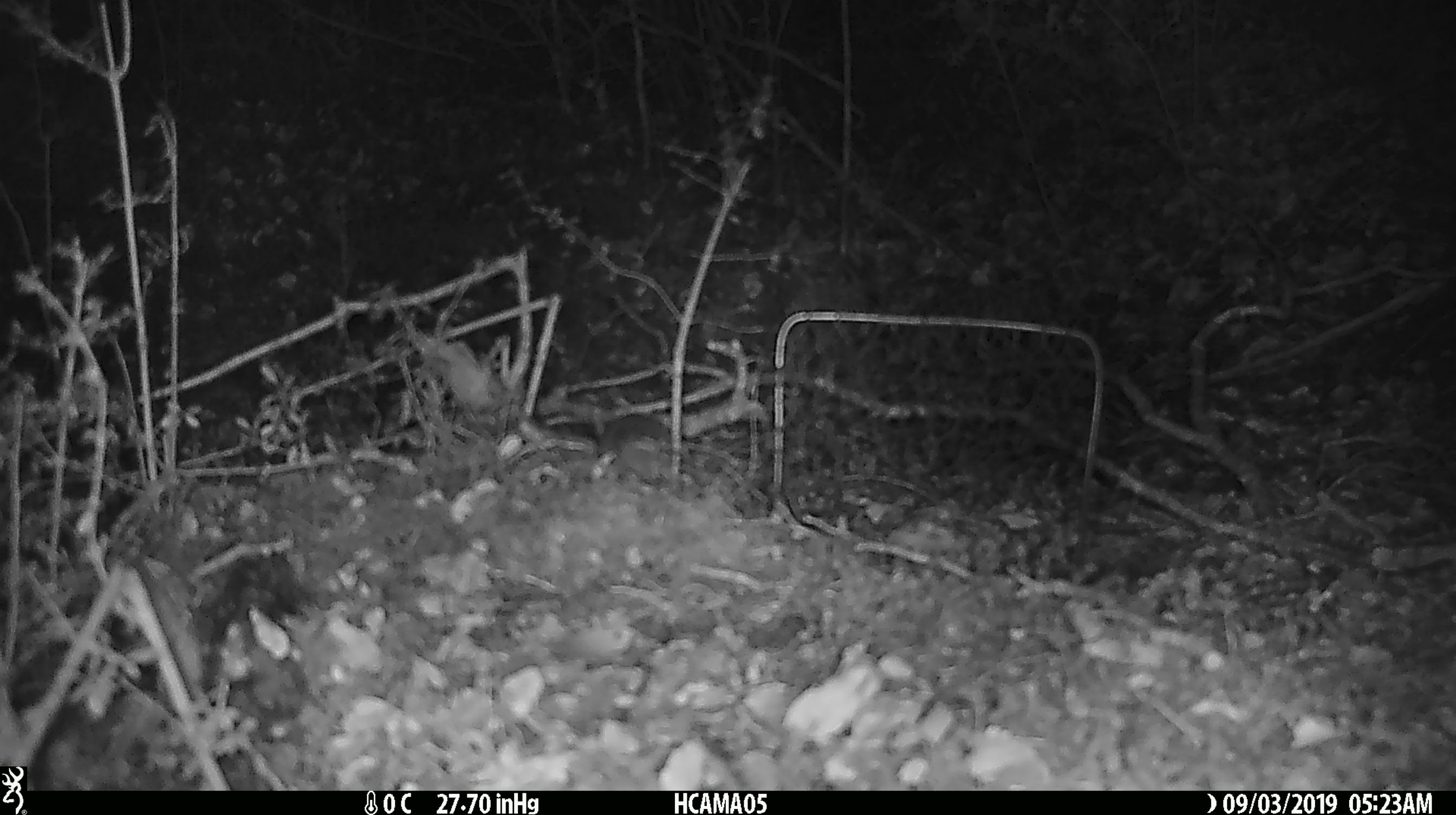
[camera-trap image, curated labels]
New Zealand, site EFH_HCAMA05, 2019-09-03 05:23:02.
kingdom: Animalia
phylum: Chordata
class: Mammalia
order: Rodentia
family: Muridae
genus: Mus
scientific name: Mus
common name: mouse